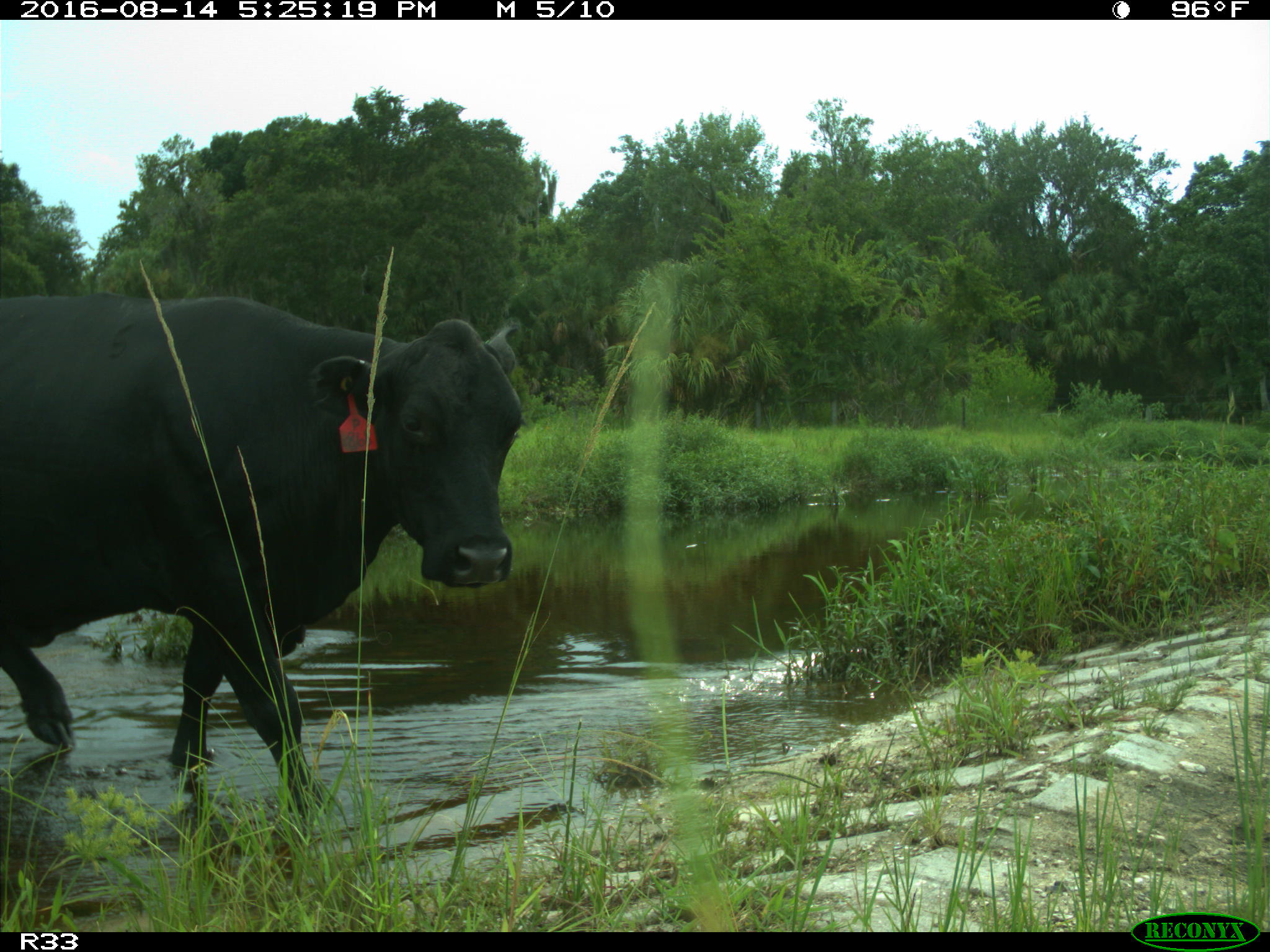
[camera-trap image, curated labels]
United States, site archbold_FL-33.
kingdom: Animalia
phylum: Chordata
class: Mammalia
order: Artiodactyla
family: Bovidae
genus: Bos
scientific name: Bos taurus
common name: domestic cow